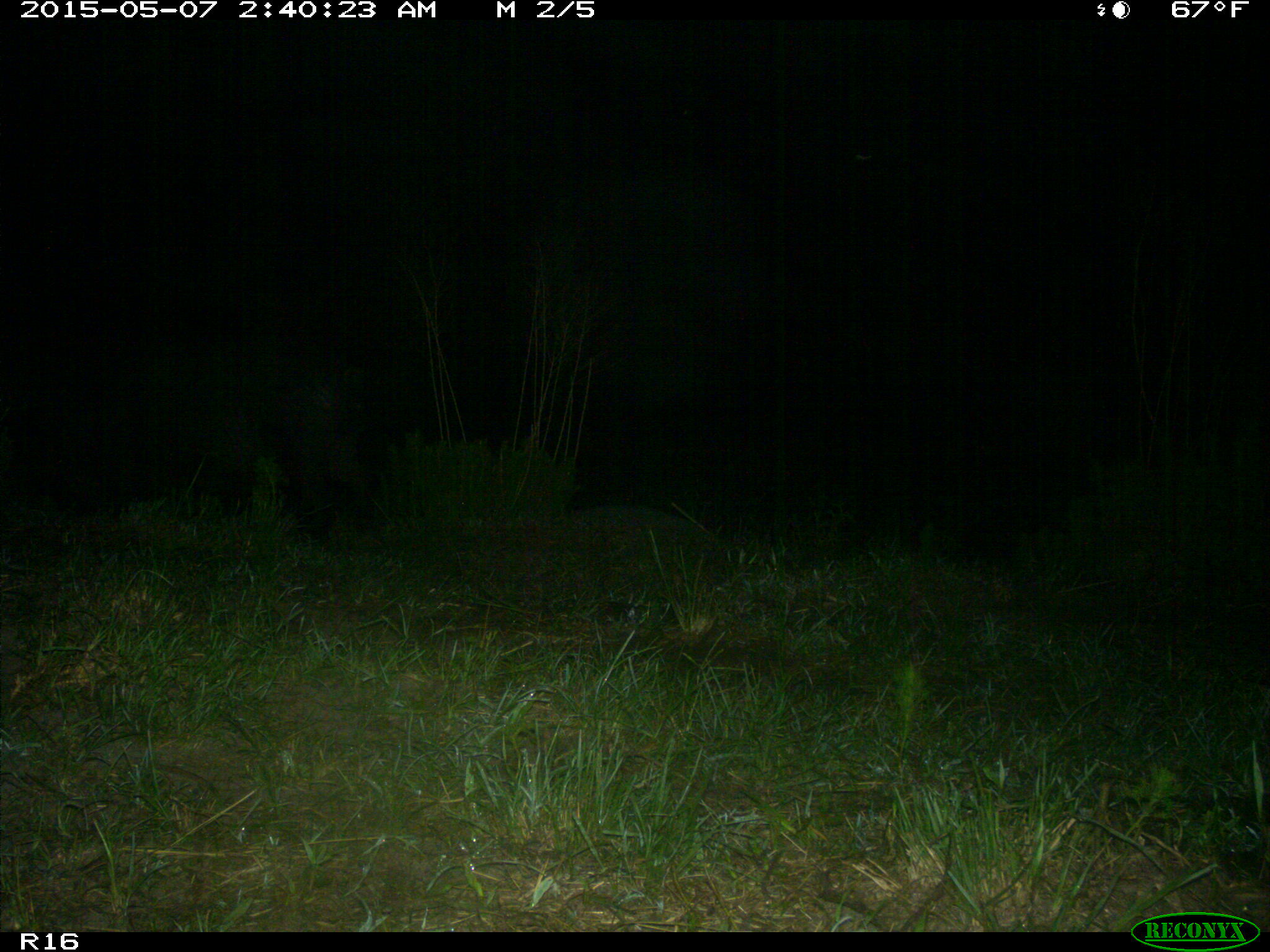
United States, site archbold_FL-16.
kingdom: Animalia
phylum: Chordata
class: Mammalia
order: Artiodactyla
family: Suidae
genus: Sus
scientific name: Sus scrofa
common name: wild boar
Sus scrofa (wild boar).